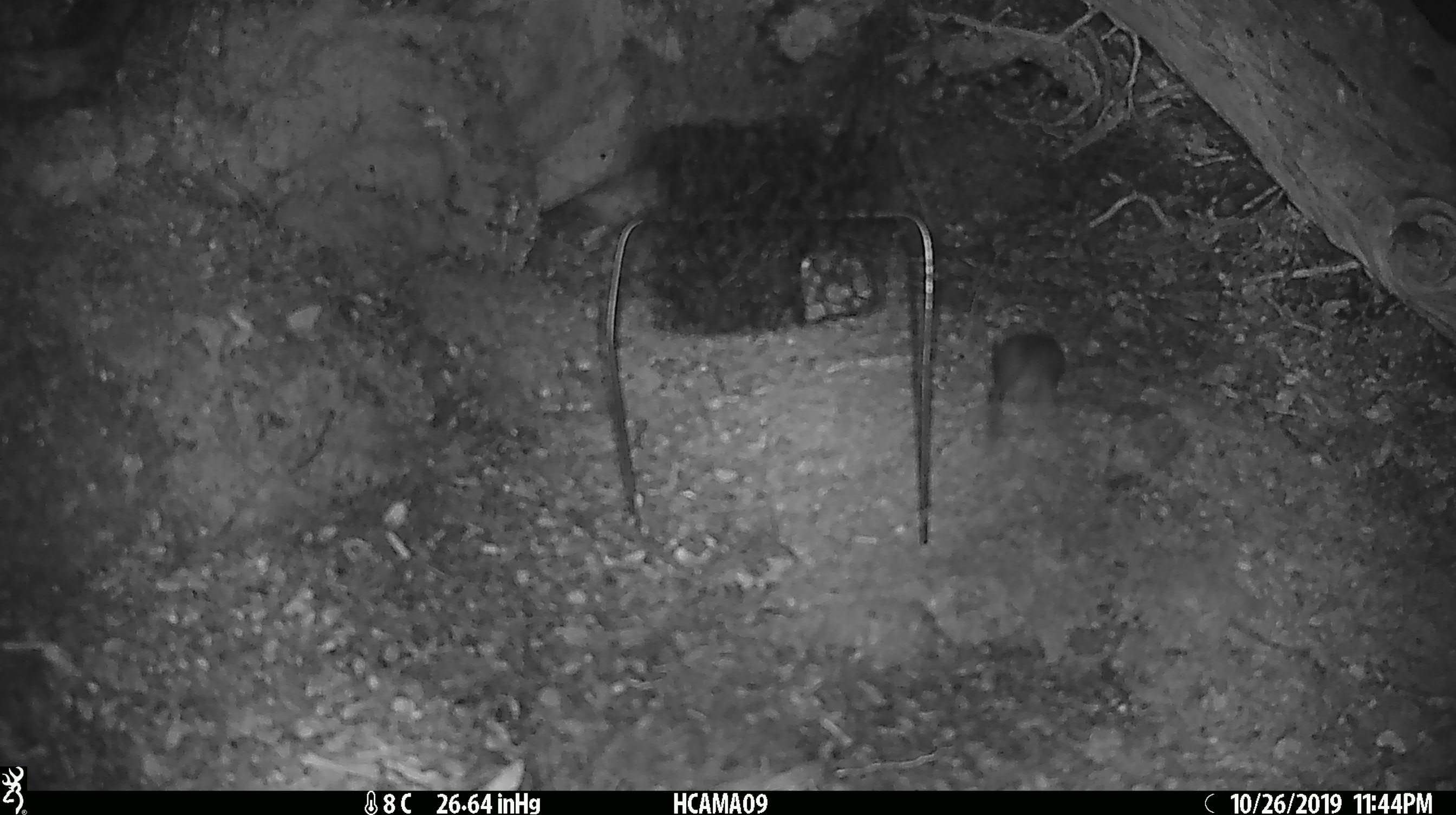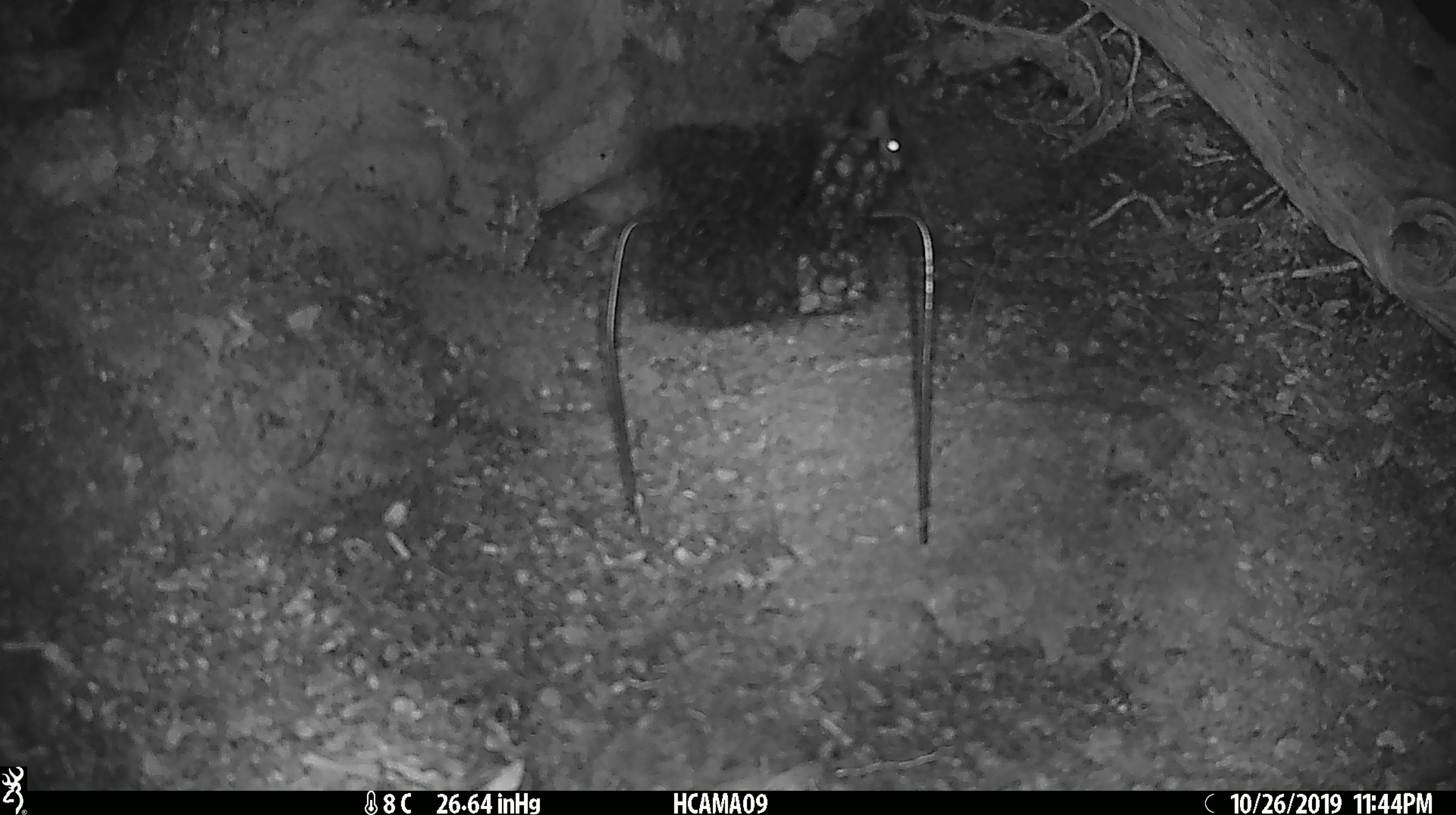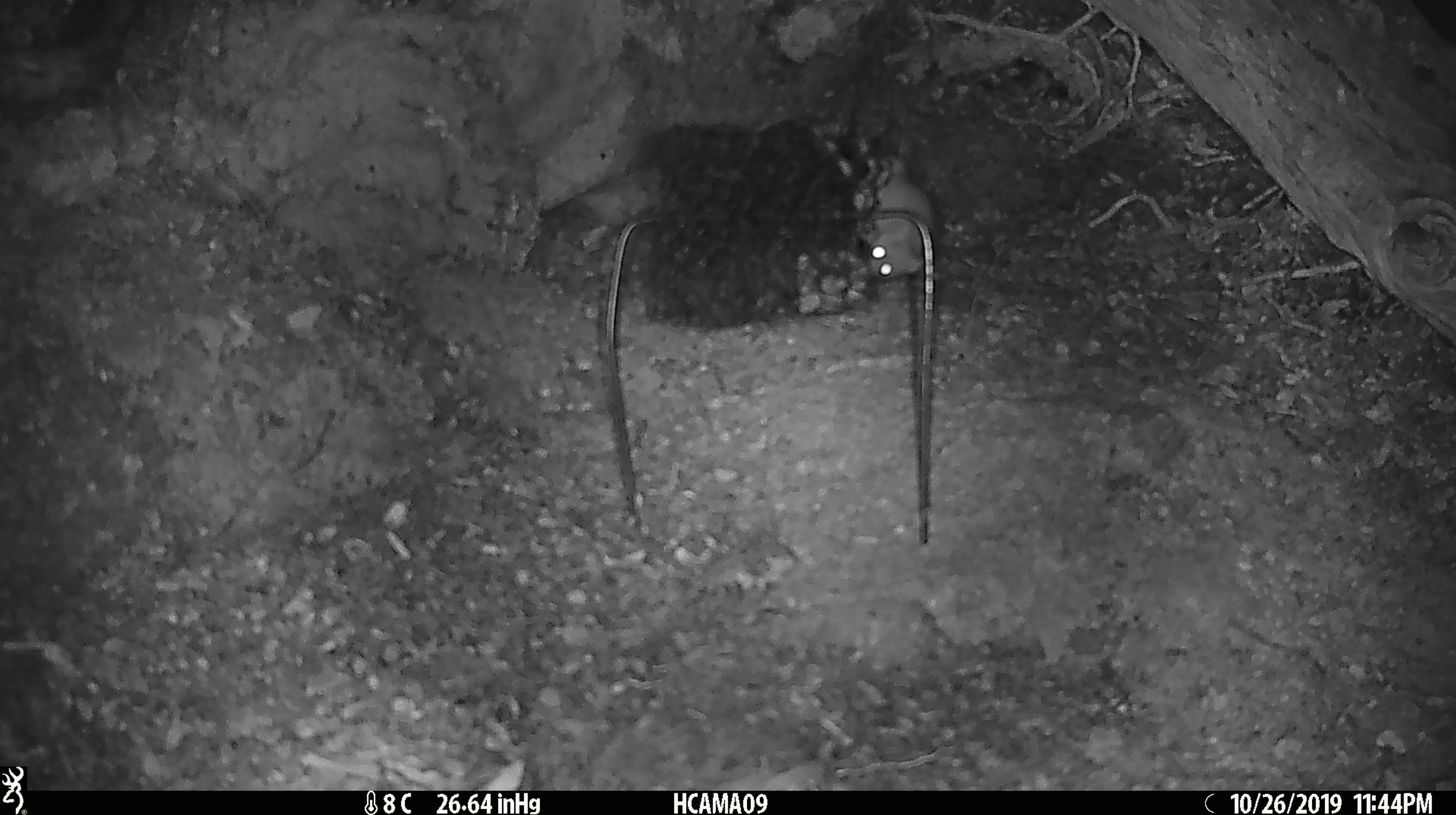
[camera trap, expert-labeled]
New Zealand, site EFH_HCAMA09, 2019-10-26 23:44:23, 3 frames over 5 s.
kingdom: Animalia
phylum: Chordata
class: Mammalia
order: Rodentia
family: Muridae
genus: Mus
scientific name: Mus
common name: mouse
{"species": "mouse (Mus)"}